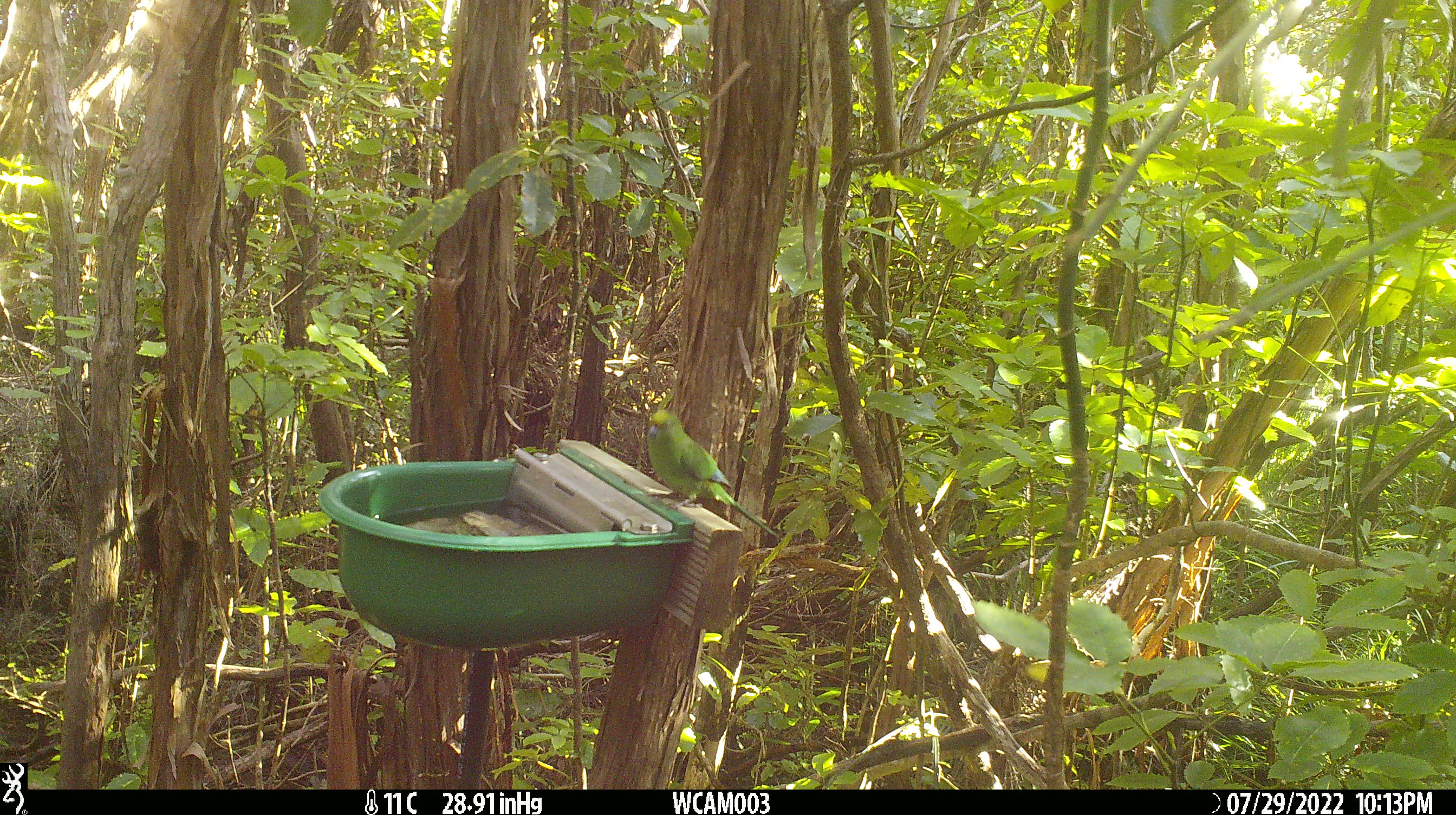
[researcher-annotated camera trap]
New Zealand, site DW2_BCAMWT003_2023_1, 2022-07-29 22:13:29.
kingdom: Animalia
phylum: Chordata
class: Aves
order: Psittaciformes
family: Psittaculidae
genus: Cyanoramphus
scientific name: Cyanoramphus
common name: parakeet